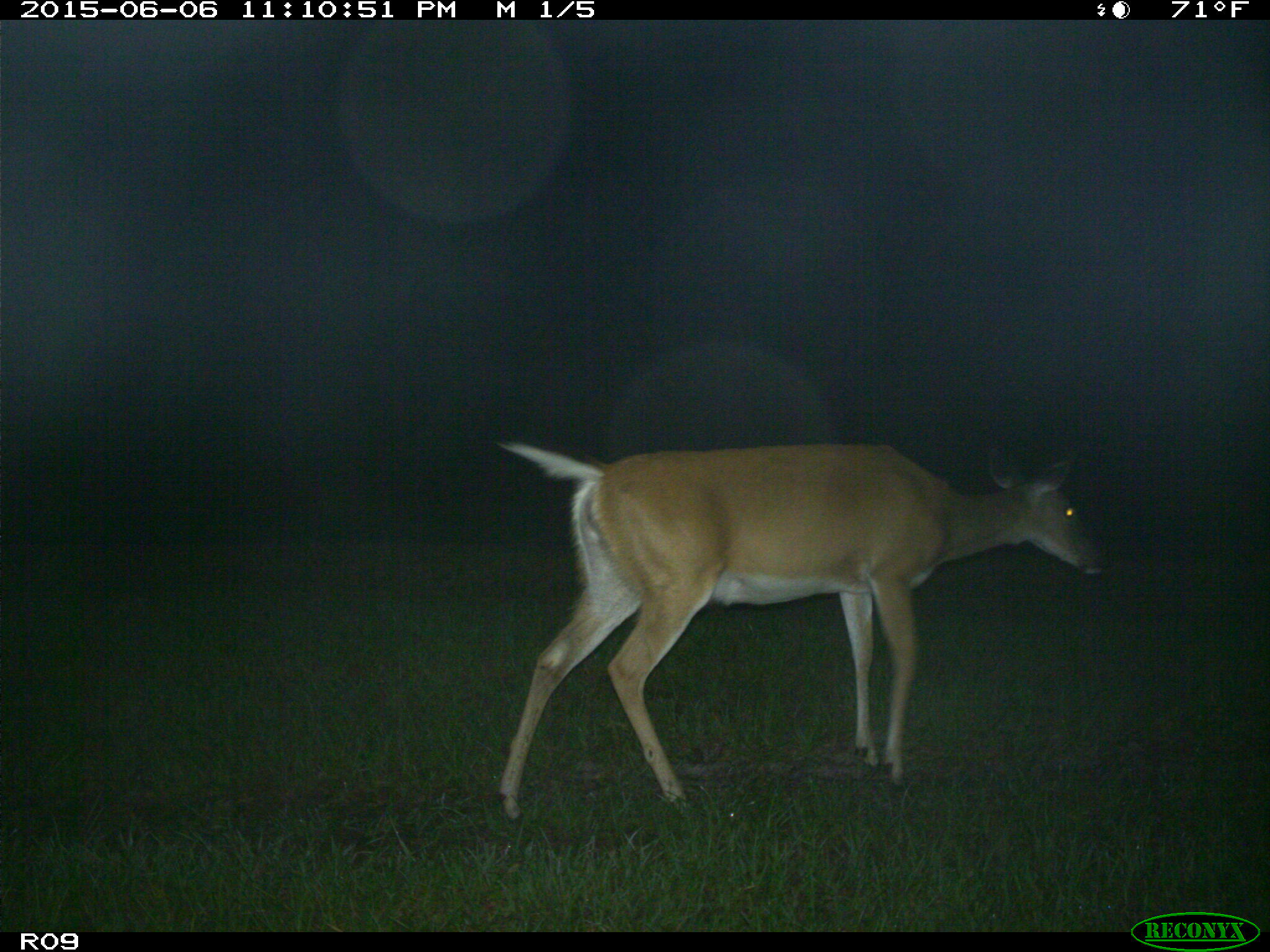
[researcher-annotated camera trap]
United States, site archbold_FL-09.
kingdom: Animalia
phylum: Chordata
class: Mammalia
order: Artiodactyla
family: Cervidae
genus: Odocoileus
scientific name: Odocoileus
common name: deer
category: unidentified deer